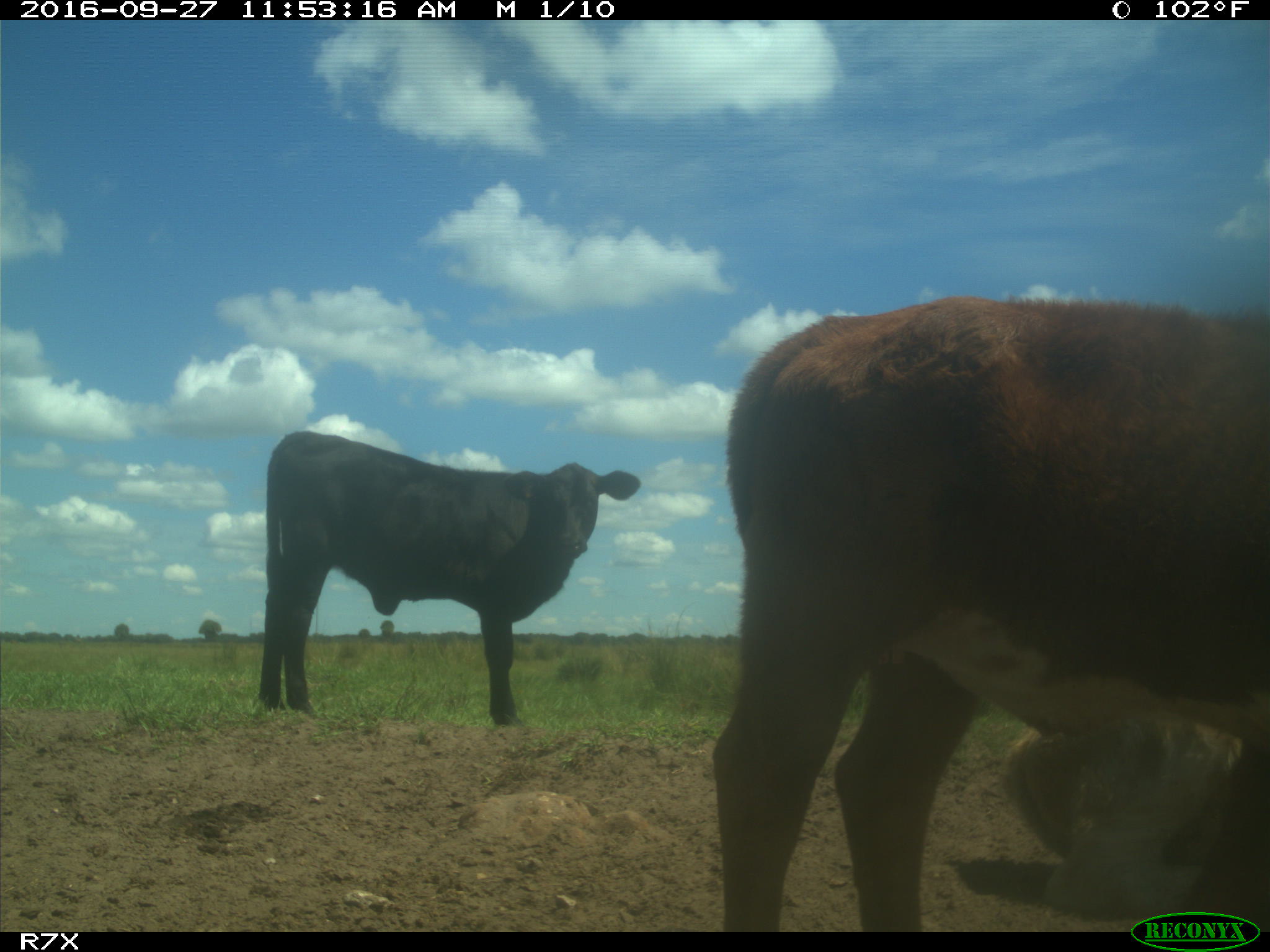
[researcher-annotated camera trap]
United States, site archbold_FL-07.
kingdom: Animalia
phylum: Chordata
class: Mammalia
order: Artiodactyla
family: Bovidae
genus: Bos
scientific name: Bos taurus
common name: domestic cow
Bos taurus (domestic cow).